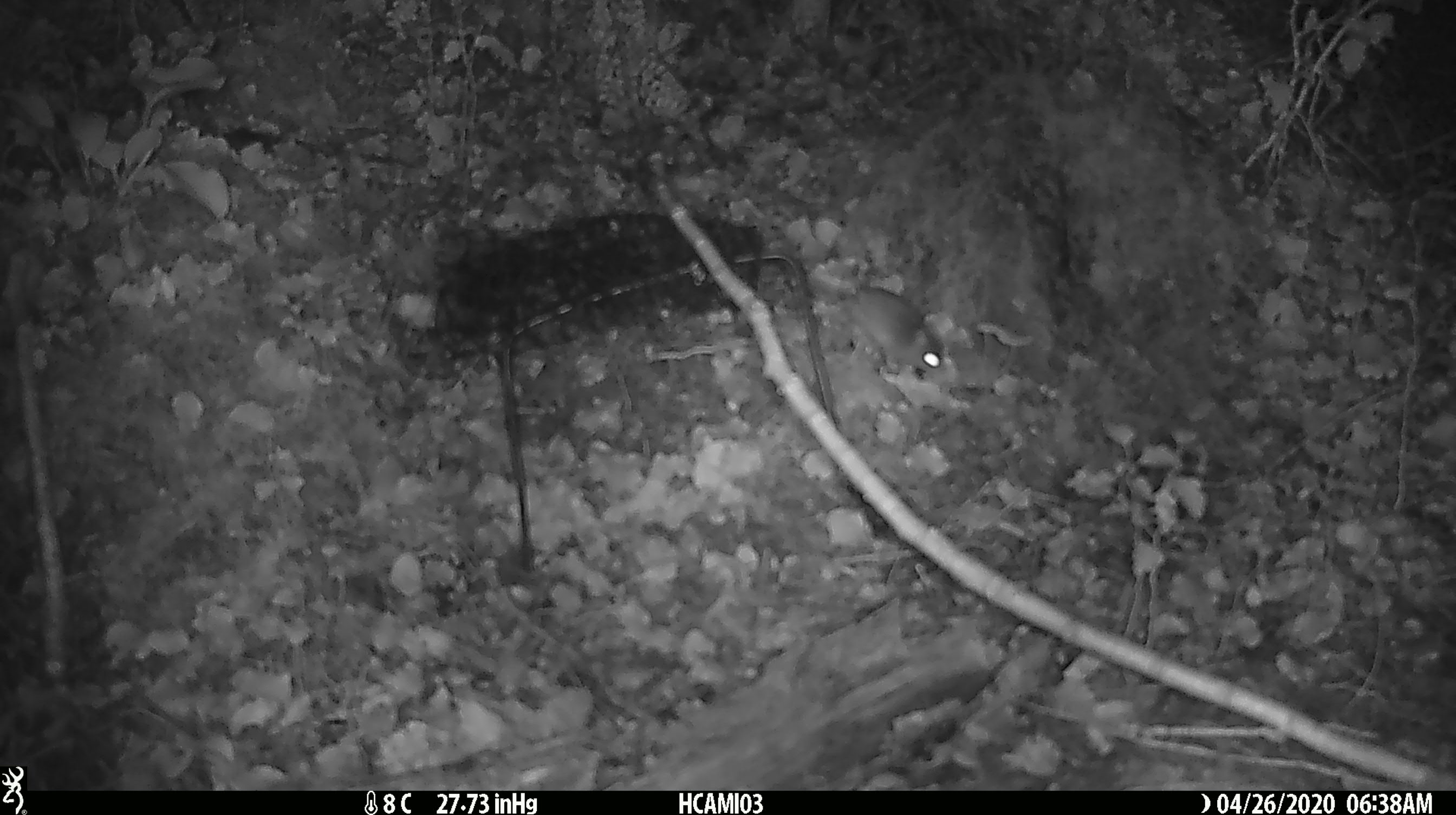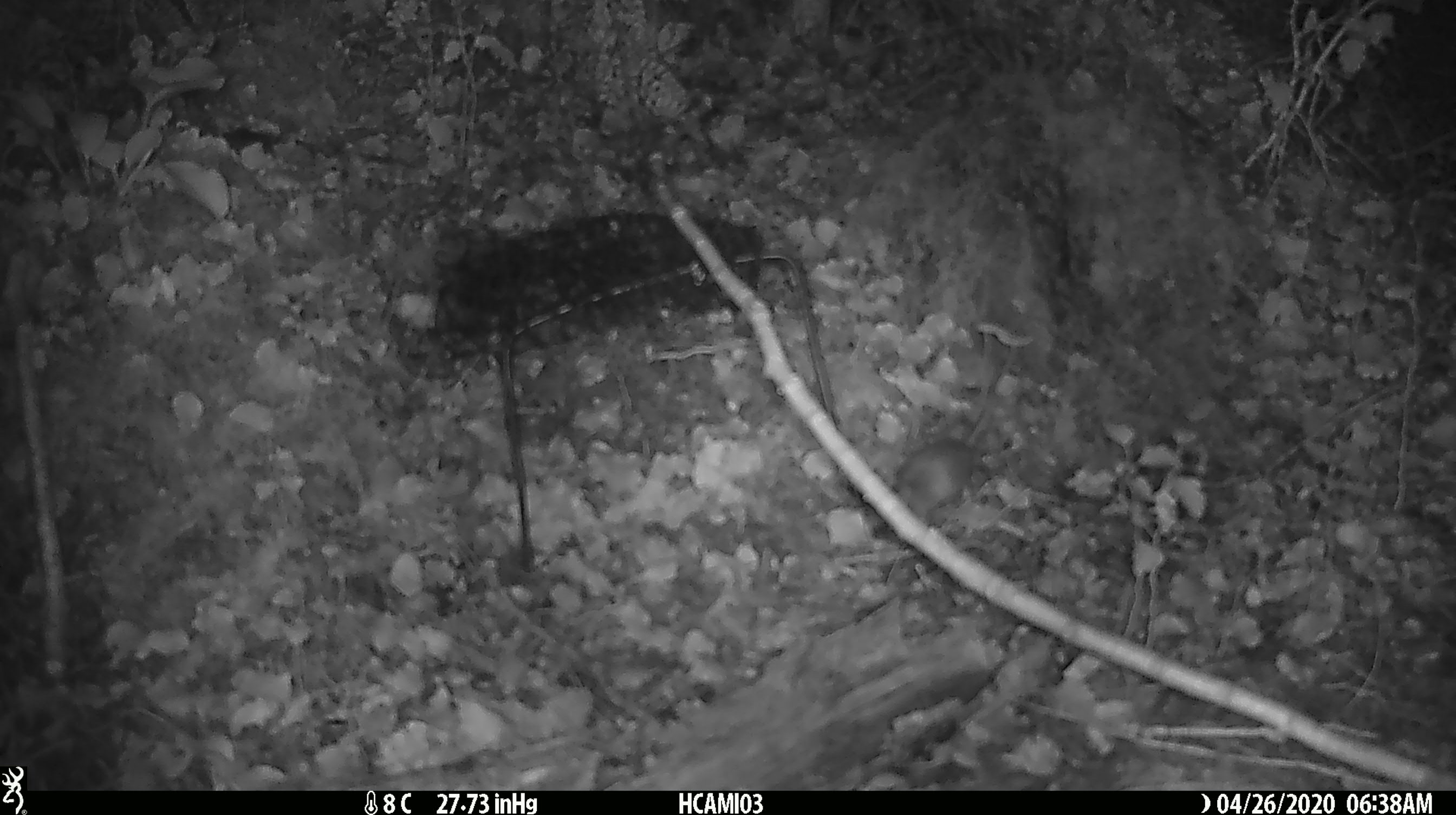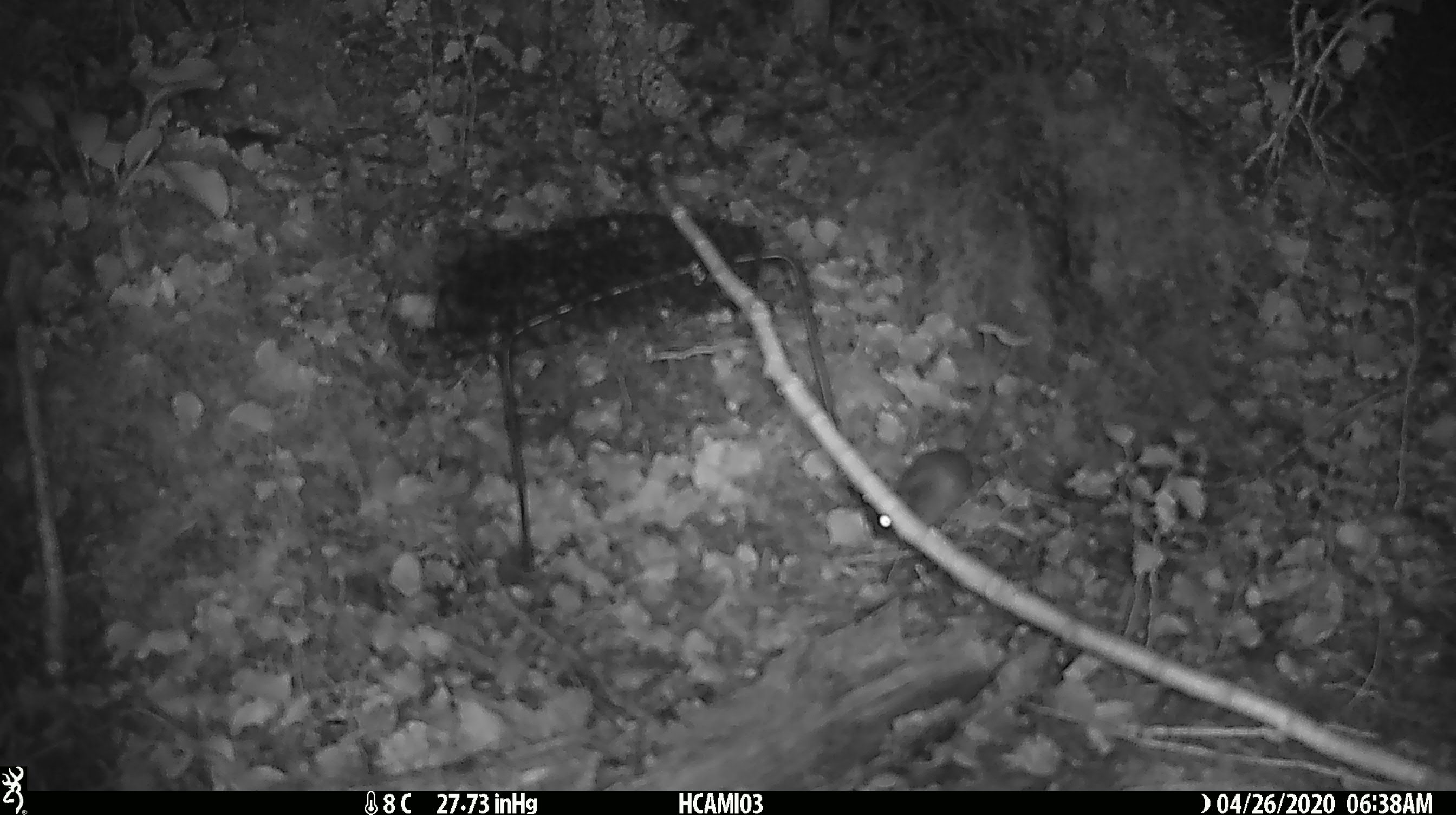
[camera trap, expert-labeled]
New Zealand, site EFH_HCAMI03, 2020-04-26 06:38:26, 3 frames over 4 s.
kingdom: Animalia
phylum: Chordata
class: Mammalia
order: Rodentia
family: Muridae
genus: Mus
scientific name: Mus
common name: mouse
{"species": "mouse (Mus)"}